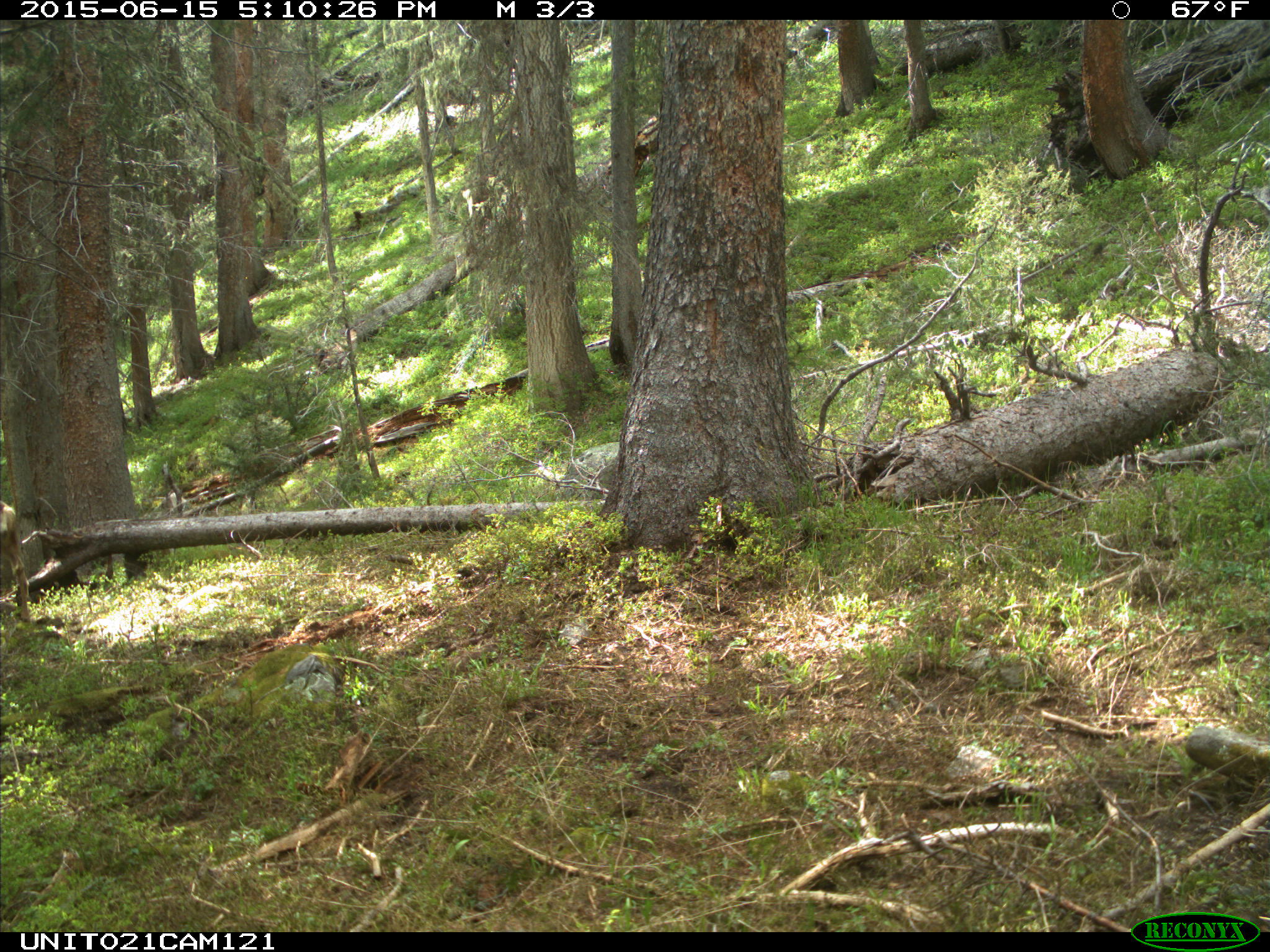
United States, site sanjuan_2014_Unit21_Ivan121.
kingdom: Animalia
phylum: Chordata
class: Mammalia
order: Artiodactyla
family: Cervidae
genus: Odocoileus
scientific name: Odocoileus hemionus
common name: mule deer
Odocoileus hemionus (mule deer).